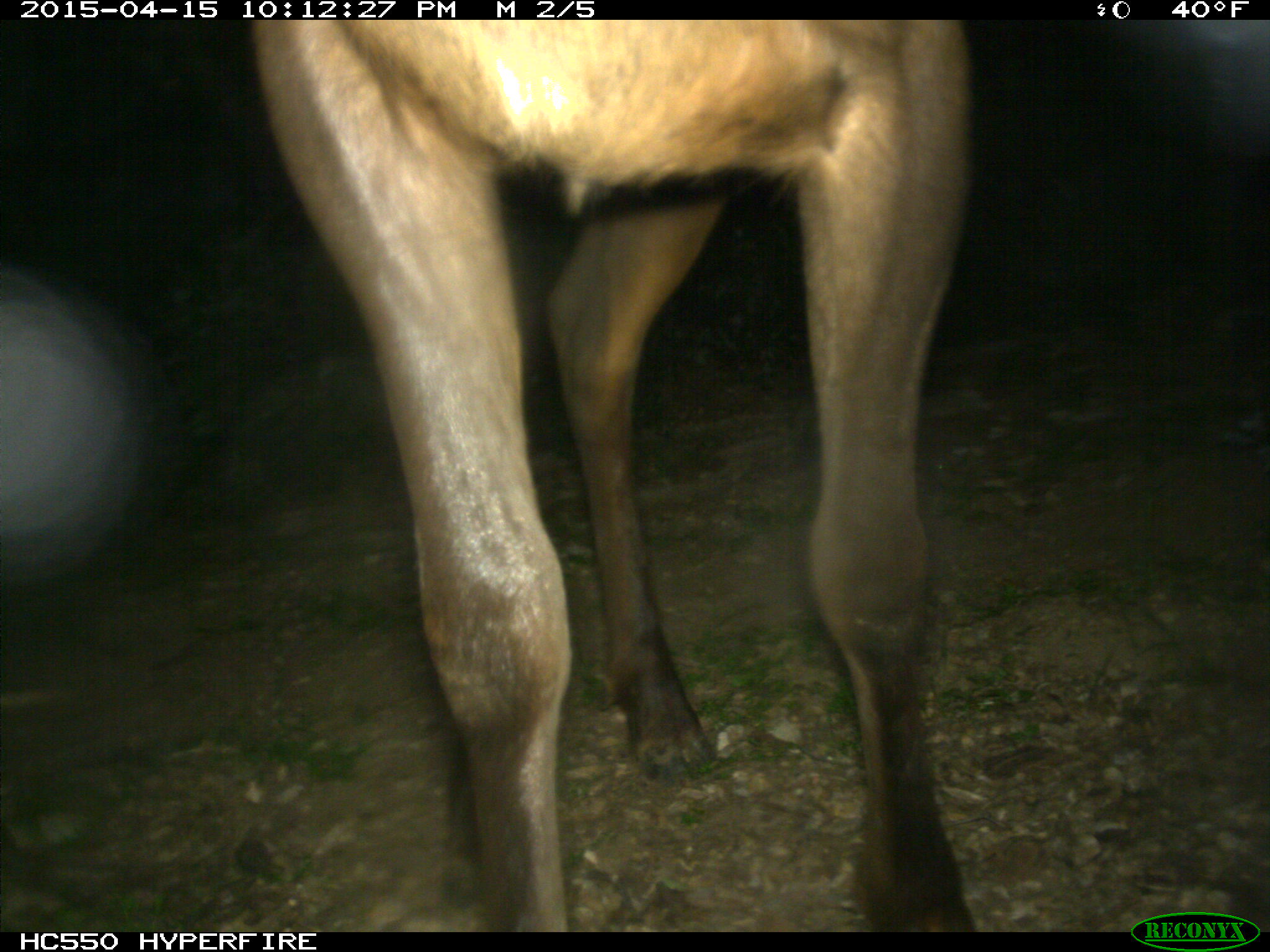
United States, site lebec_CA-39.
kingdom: Animalia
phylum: Chordata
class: Mammalia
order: Artiodactyla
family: Cervidae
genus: Cervus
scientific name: Cervus canadensis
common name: elk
Cervus canadensis (elk).